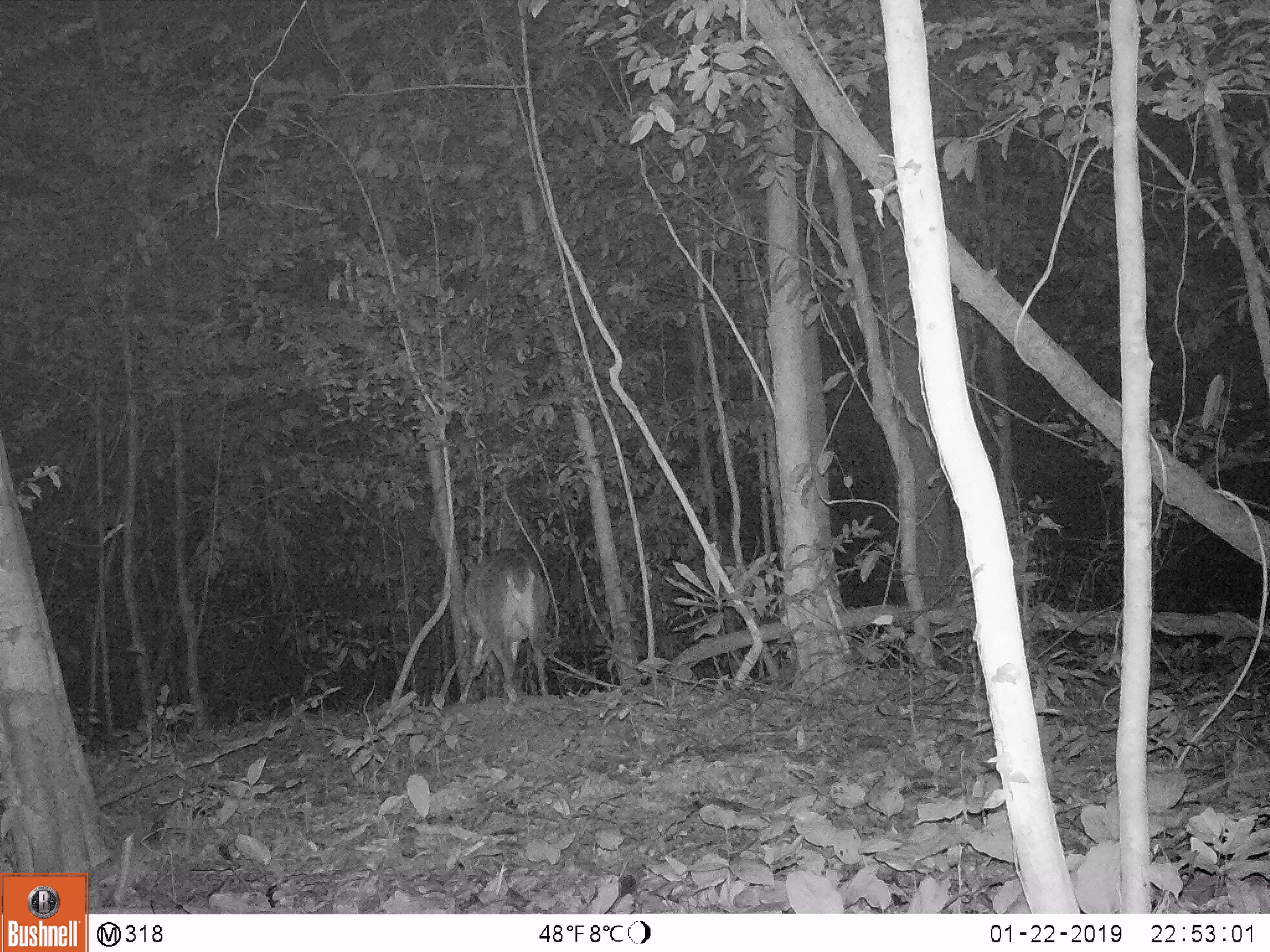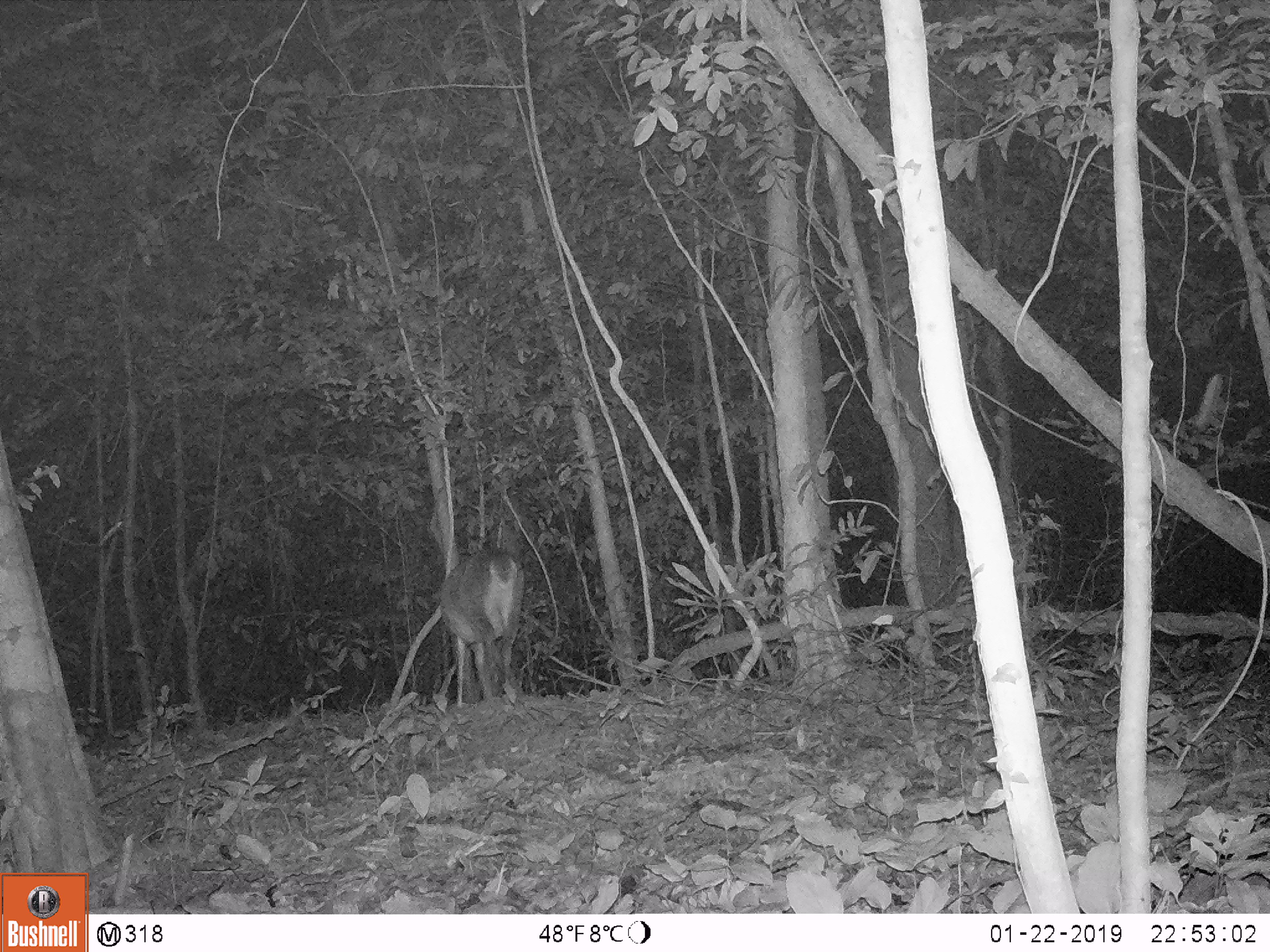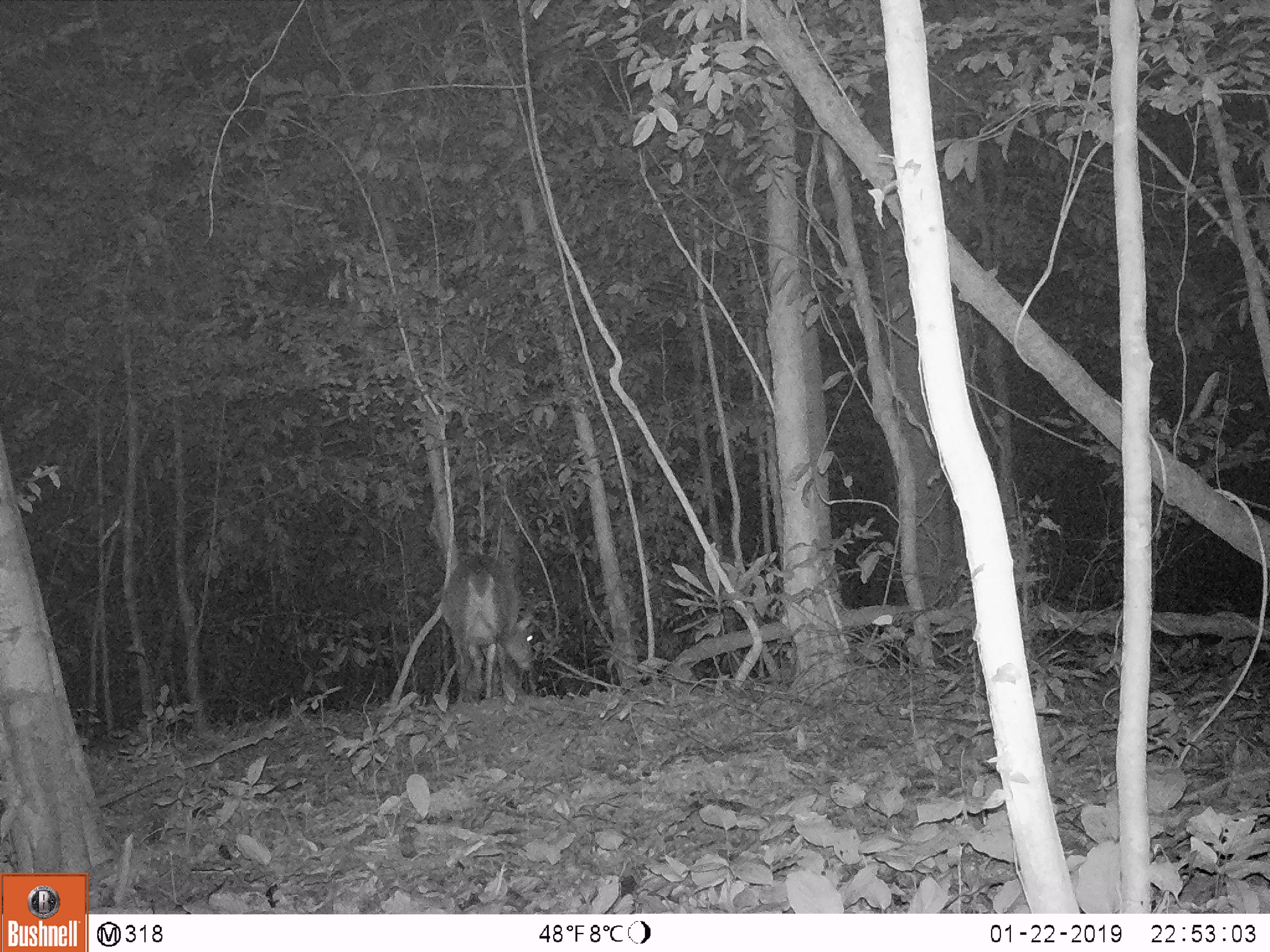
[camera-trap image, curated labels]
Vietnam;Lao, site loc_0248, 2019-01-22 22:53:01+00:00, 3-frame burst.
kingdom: Animalia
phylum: Chordata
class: Mammalia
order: Artiodactyla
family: Cervidae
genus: Muntiacus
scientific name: Muntiacus vuquangensis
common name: large-antlered muntjac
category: large antlered muntjac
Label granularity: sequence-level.